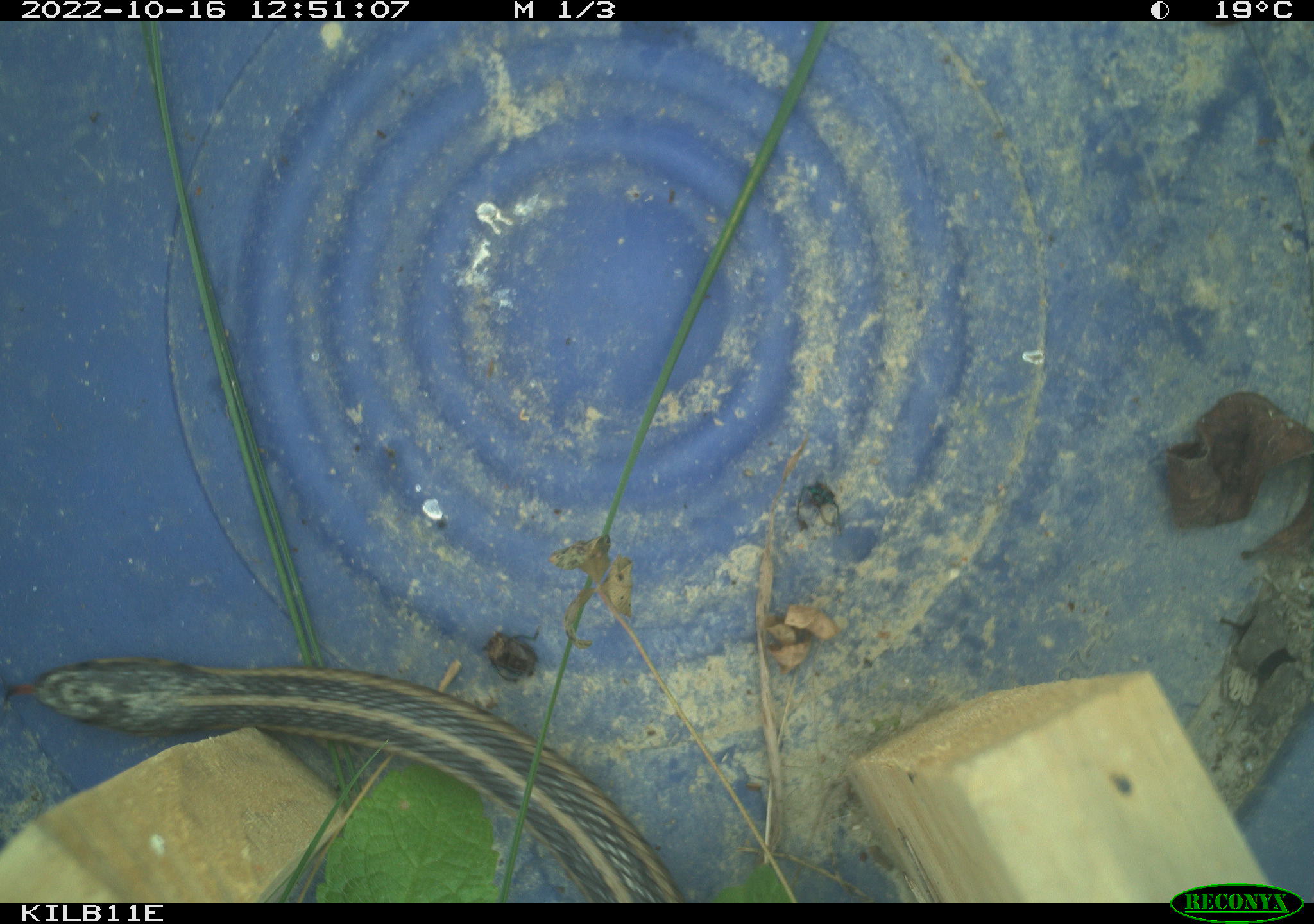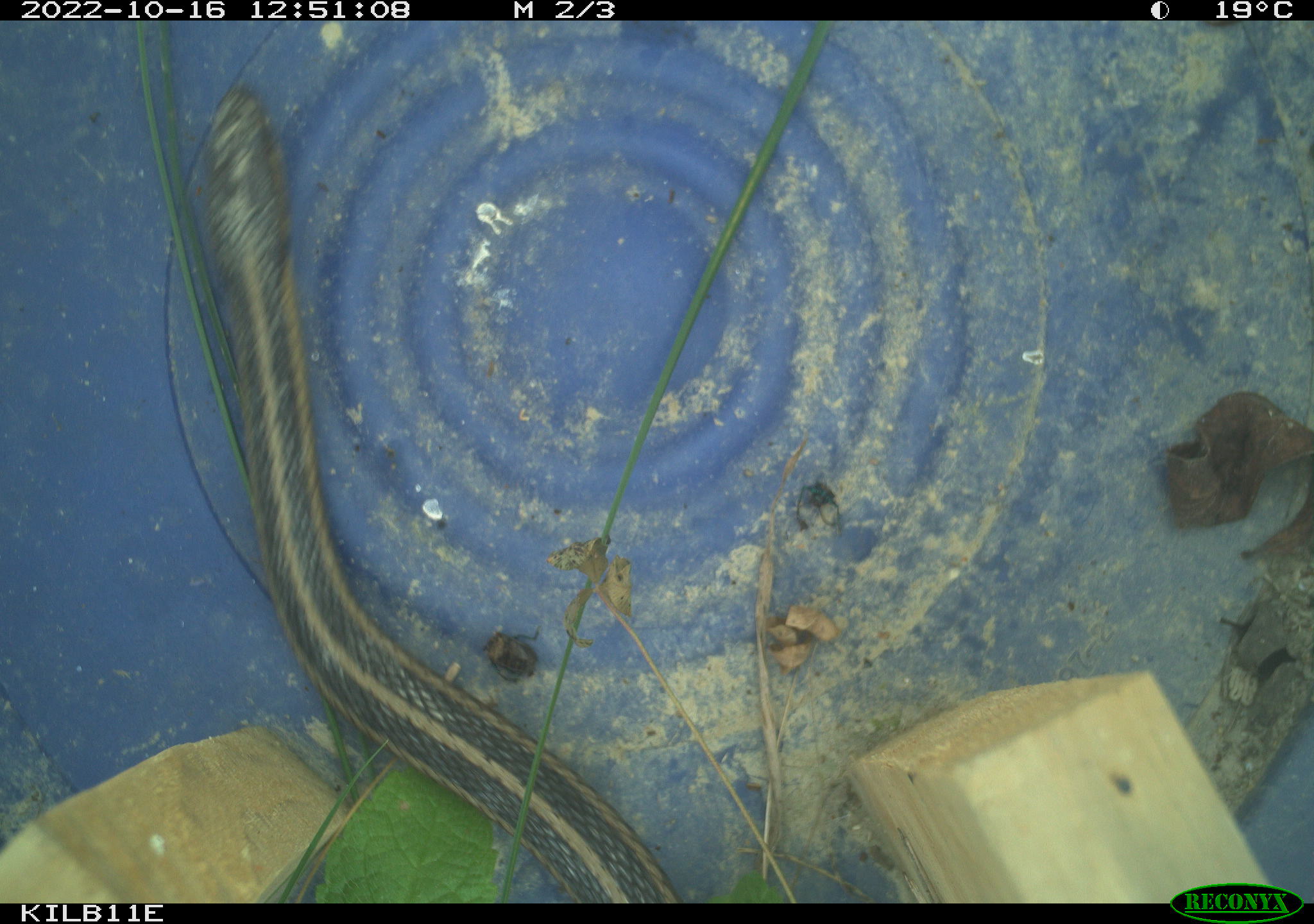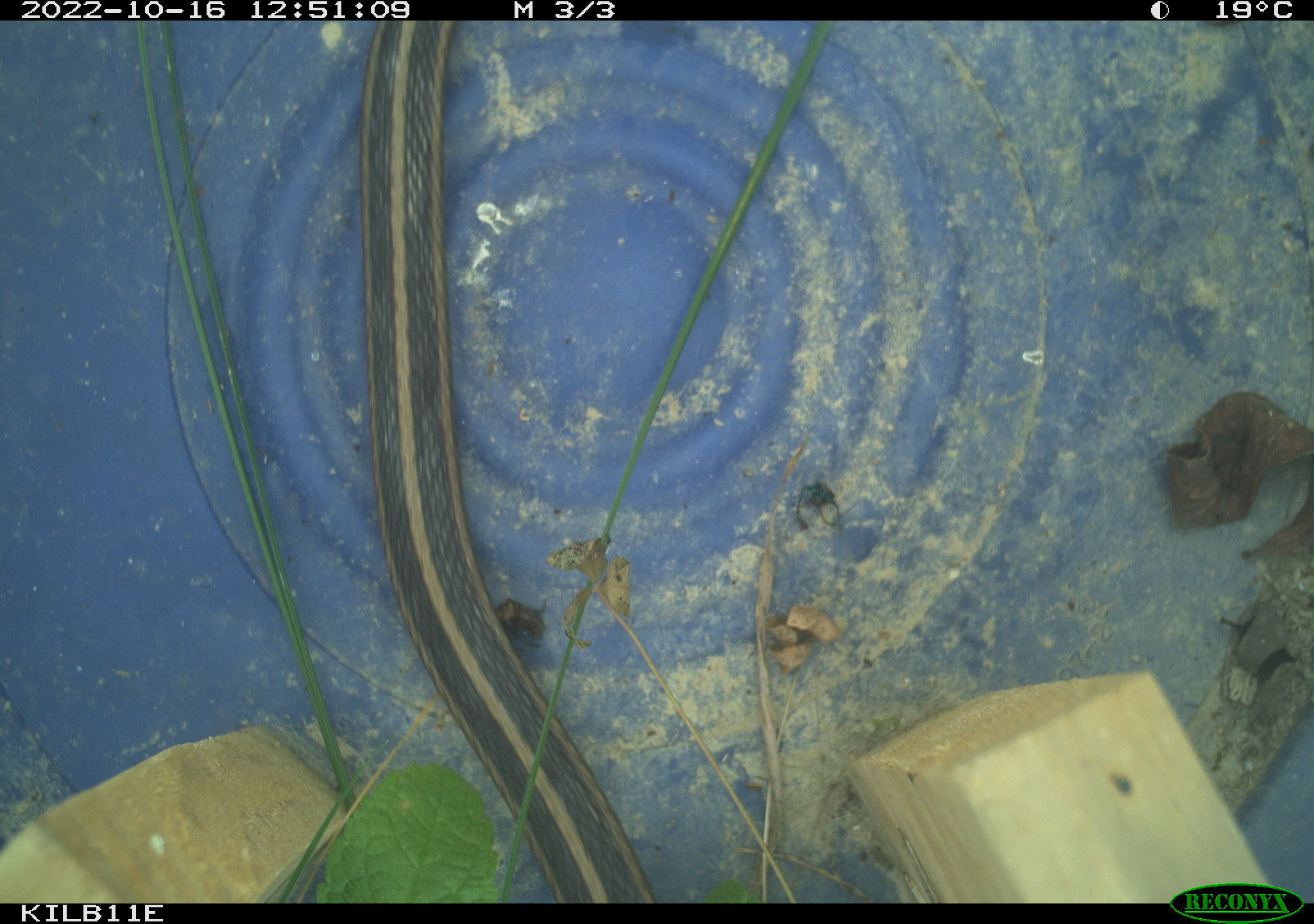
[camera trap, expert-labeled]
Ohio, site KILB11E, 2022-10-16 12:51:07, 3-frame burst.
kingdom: Animalia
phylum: Chordata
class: Reptilia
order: Squamata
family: Colubridae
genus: Thamnophis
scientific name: Thamnophis sirtalis sirtalis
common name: eastern gartersnake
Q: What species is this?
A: Eastern gartersnake (Thamnophis sirtalis sirtalis).